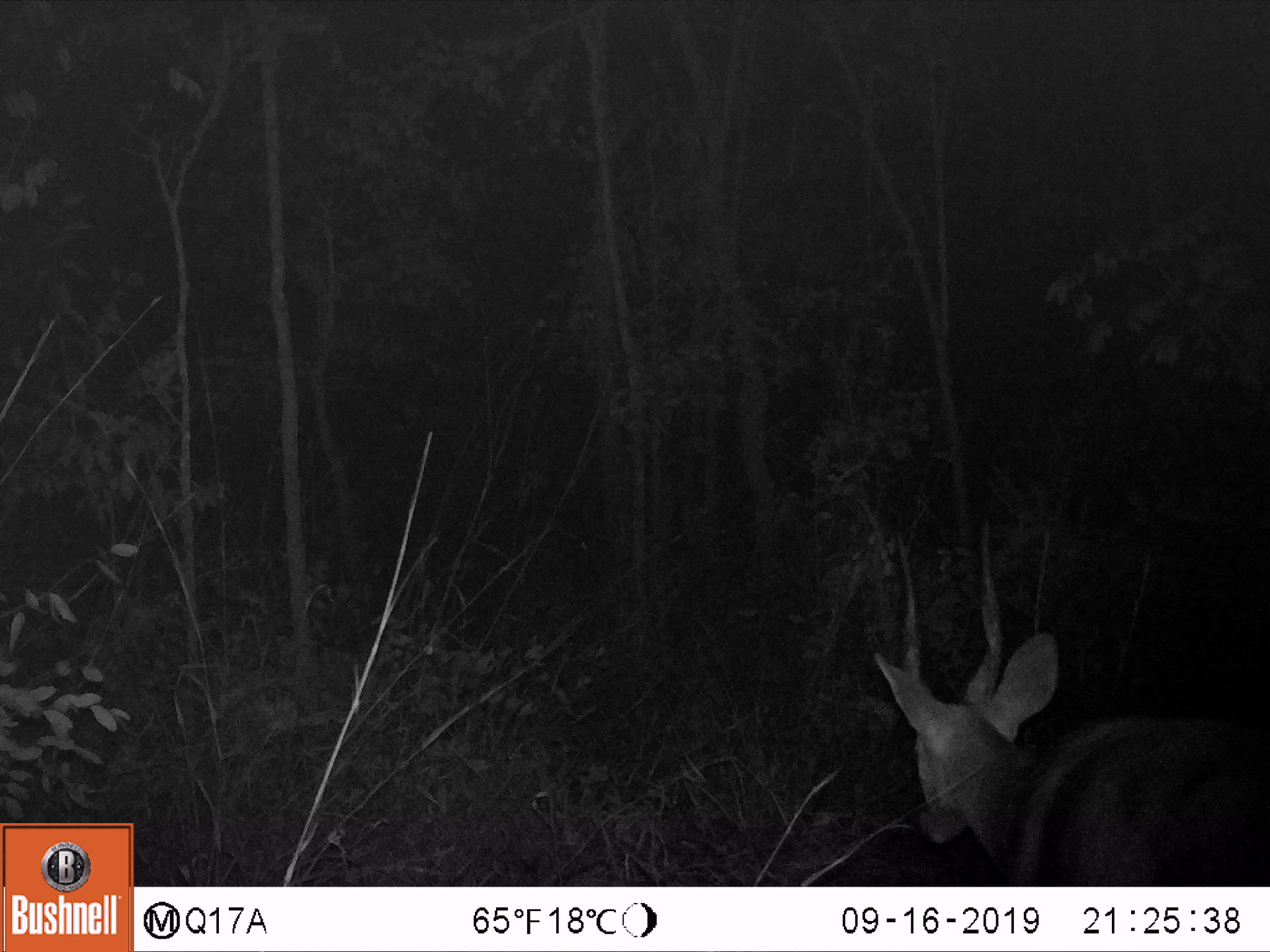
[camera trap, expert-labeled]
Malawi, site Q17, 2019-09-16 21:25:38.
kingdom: Animalia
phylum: Chordata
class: Mammalia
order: Artiodactyla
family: Bovidae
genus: Tragelaphus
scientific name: Tragelaphus sylvaticus sylvaticus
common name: cape bushbuck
Cape bushbuck (Tragelaphus sylvaticus sylvaticus), count 1.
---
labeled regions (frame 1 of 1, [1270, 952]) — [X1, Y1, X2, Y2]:
cape bushbuck: [861, 504, 1263, 882]